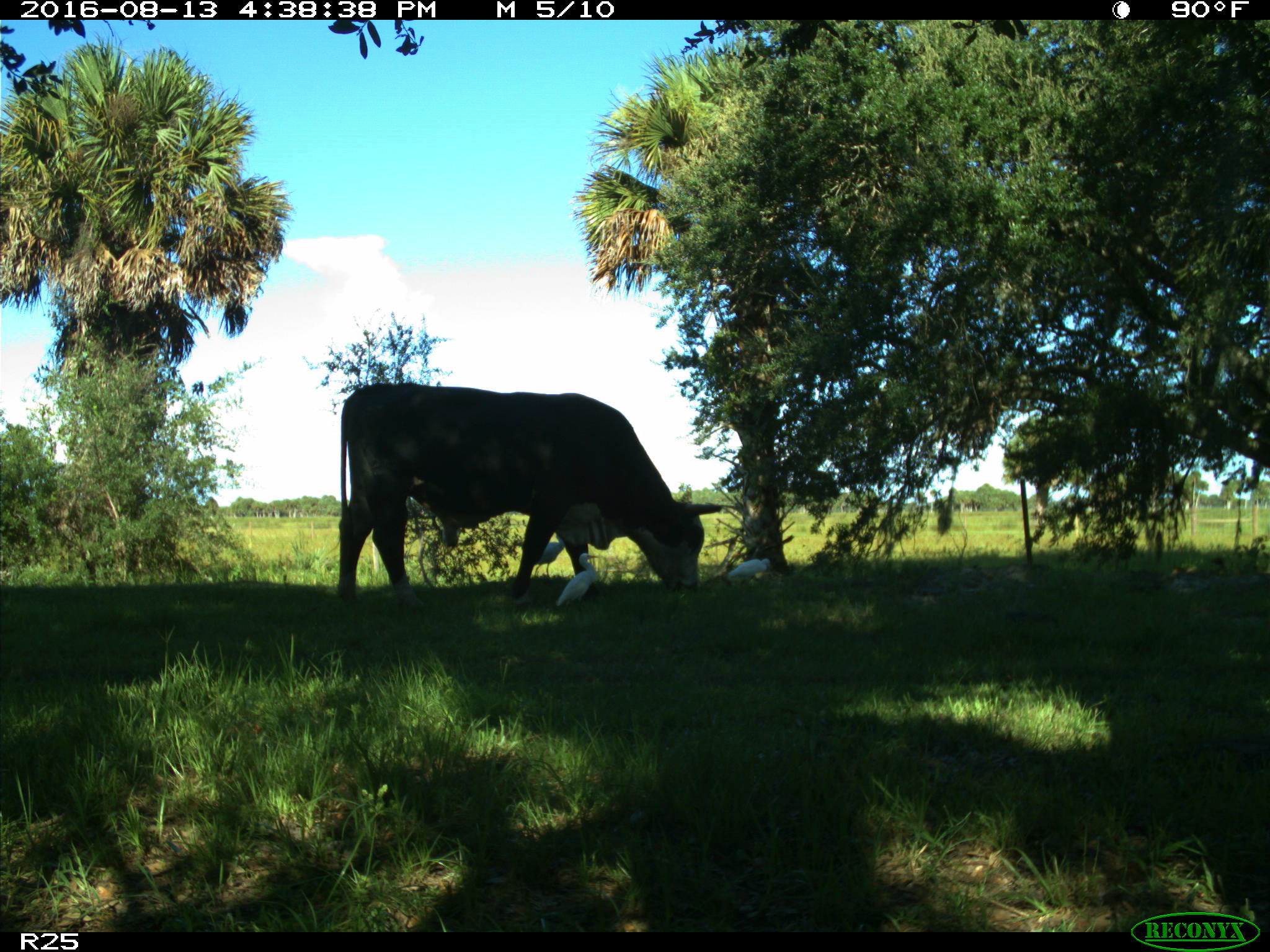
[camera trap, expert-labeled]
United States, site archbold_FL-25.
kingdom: Animalia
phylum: Chordata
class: Mammalia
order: Artiodactyla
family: Bovidae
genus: Bos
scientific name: Bos taurus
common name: domestic cow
Bos taurus (domestic cow).